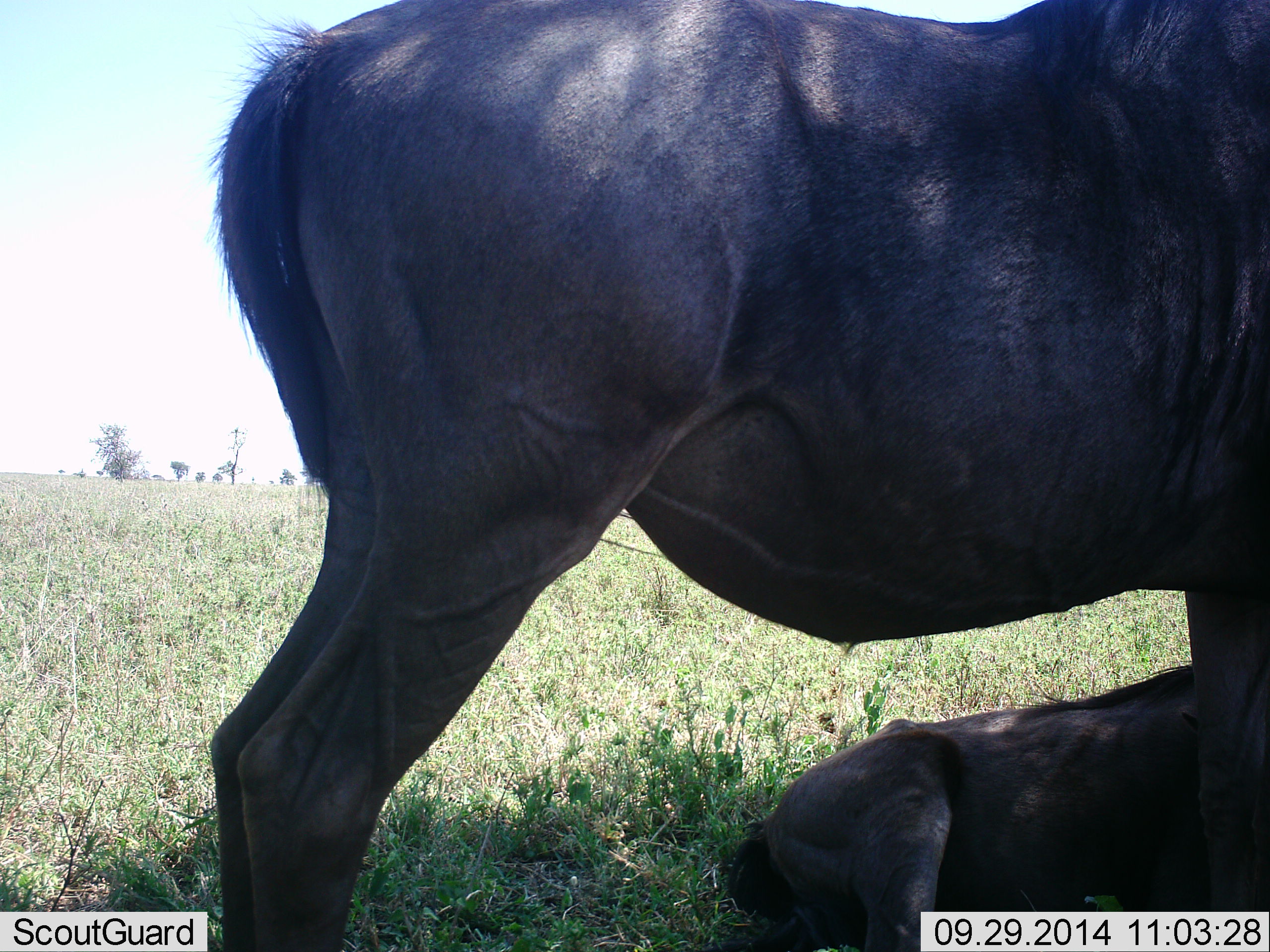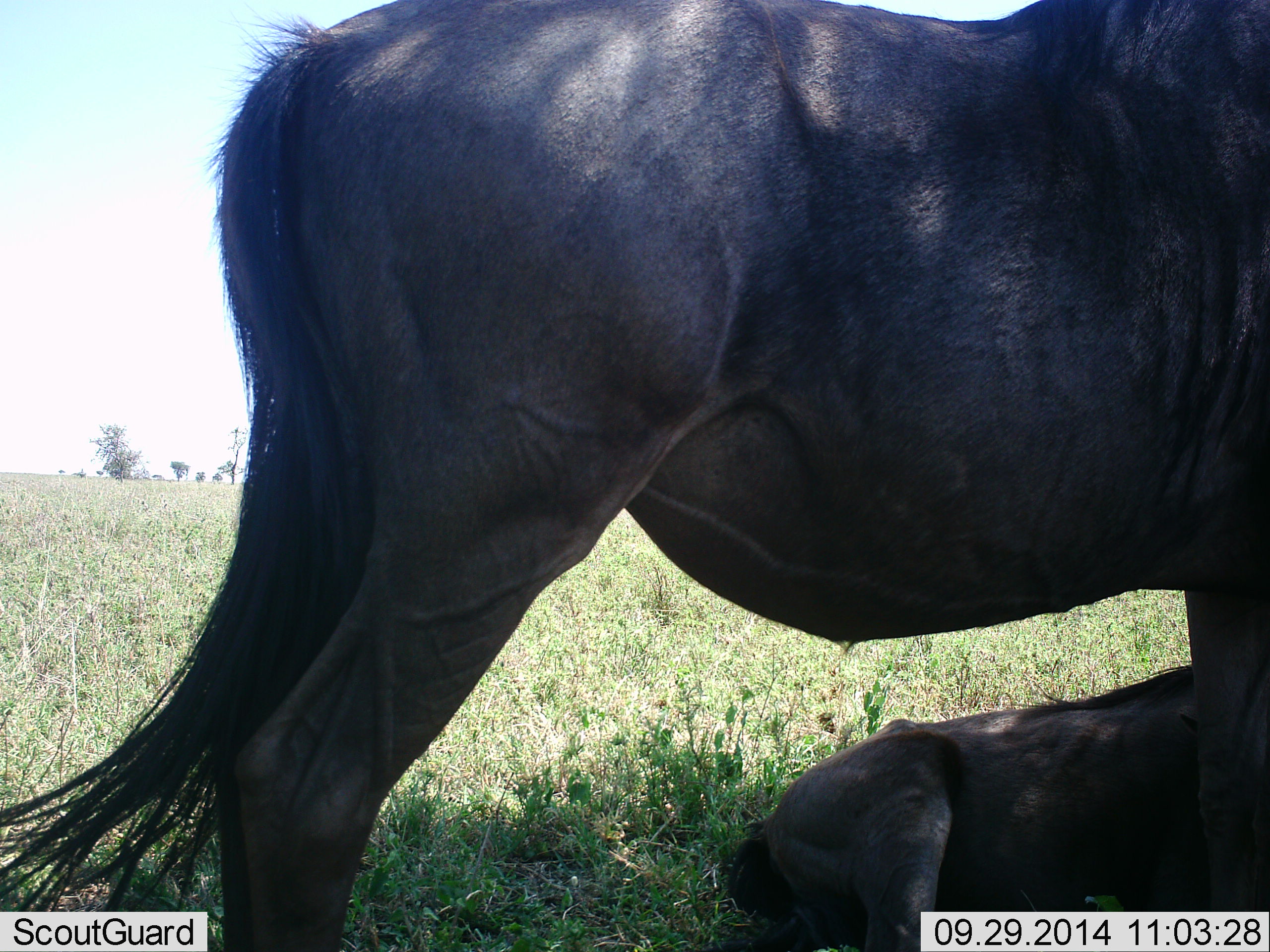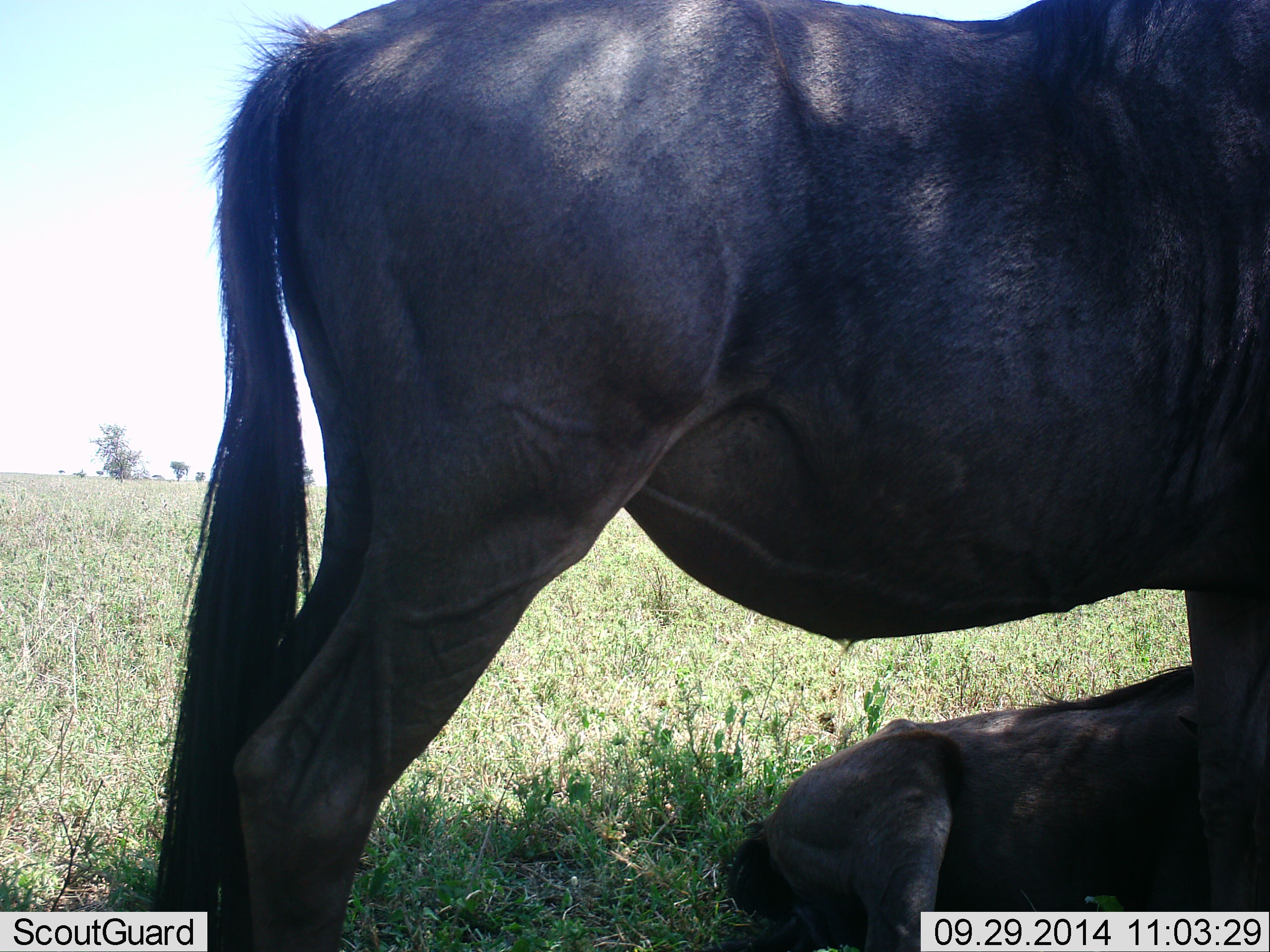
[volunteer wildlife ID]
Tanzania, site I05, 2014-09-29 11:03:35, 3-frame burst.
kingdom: Animalia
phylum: Chordata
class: Mammalia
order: Artiodactyla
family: Bovidae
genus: Connochaetes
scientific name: Connochaetes taurinus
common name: blue wildebeest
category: wildebeest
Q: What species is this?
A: Wildebeest (blue wildebeest) (Connochaetes taurinus).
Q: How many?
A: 2.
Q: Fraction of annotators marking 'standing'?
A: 80%.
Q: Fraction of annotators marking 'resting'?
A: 90%.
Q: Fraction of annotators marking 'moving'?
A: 0%.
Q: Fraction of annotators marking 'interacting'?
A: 0%.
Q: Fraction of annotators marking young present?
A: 20%.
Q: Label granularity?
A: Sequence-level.